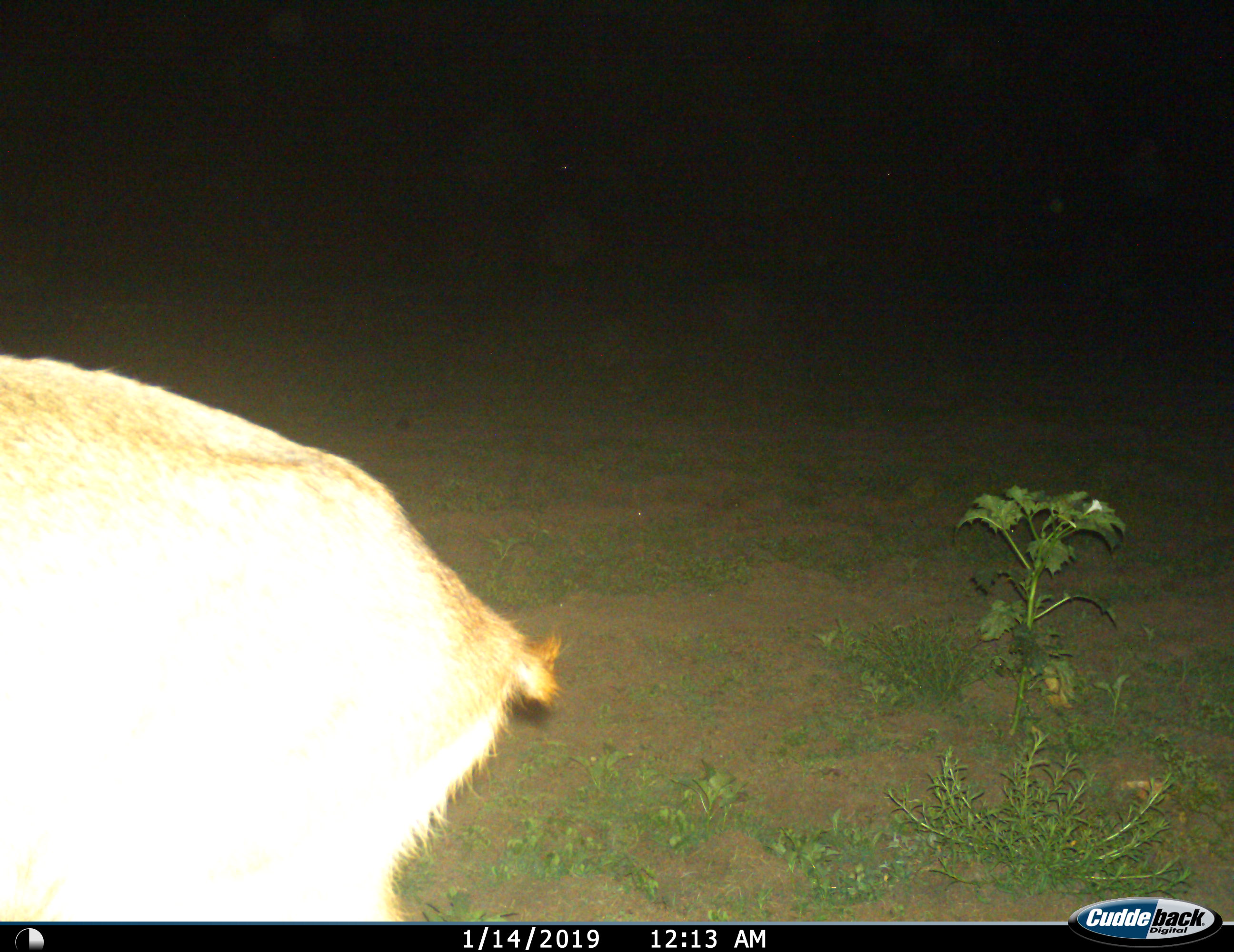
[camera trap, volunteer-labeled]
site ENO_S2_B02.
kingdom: Animalia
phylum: Chordata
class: Mammalia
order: Artiodactyla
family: Bovidae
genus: Aepyceros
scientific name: Aepyceros melampus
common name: impala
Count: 1.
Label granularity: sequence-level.